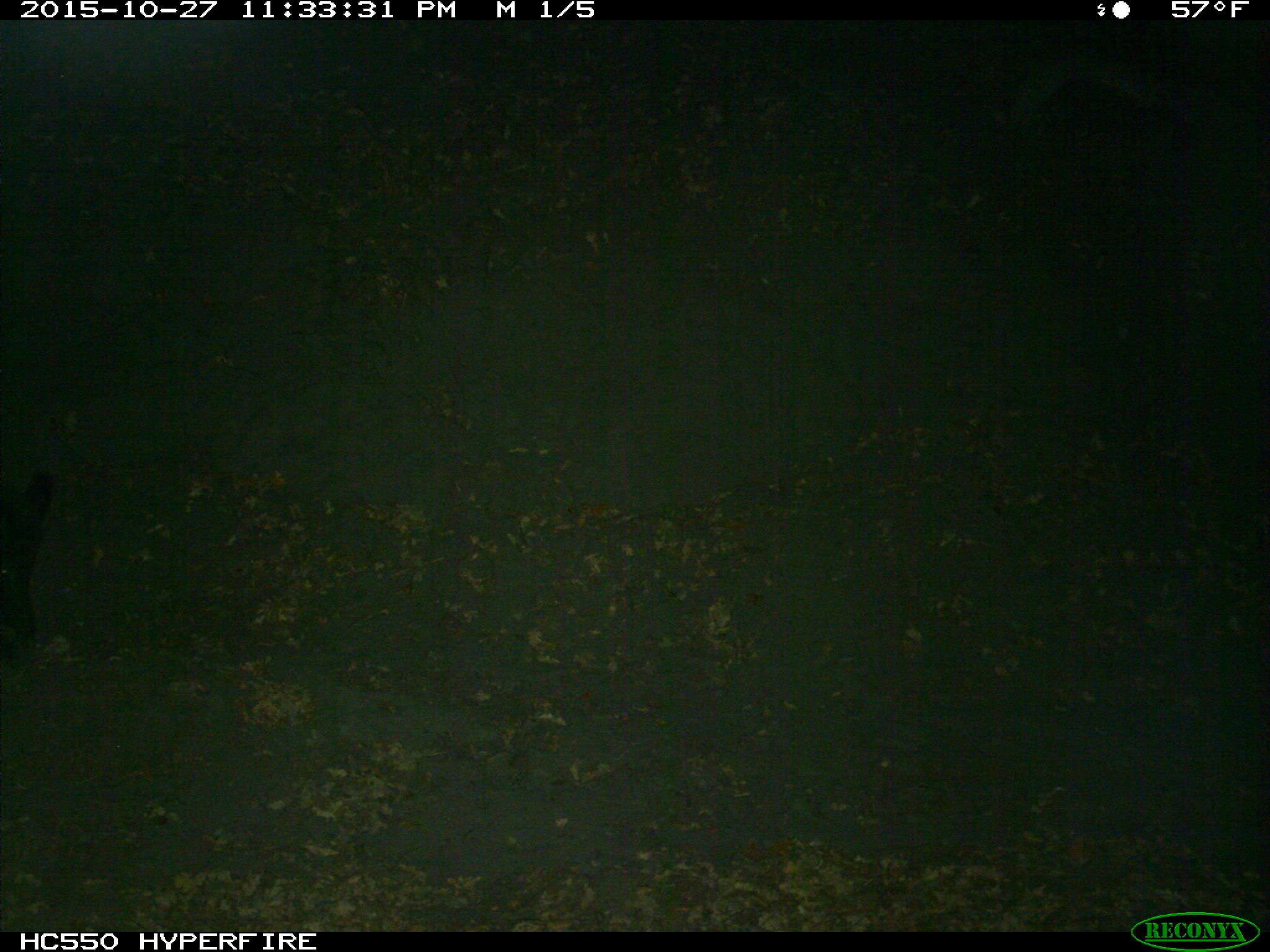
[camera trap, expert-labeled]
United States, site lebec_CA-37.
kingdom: Animalia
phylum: Chordata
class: Mammalia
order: Artiodactyla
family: Suidae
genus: Sus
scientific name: Sus scrofa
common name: wild boar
Sus scrofa (wild boar).